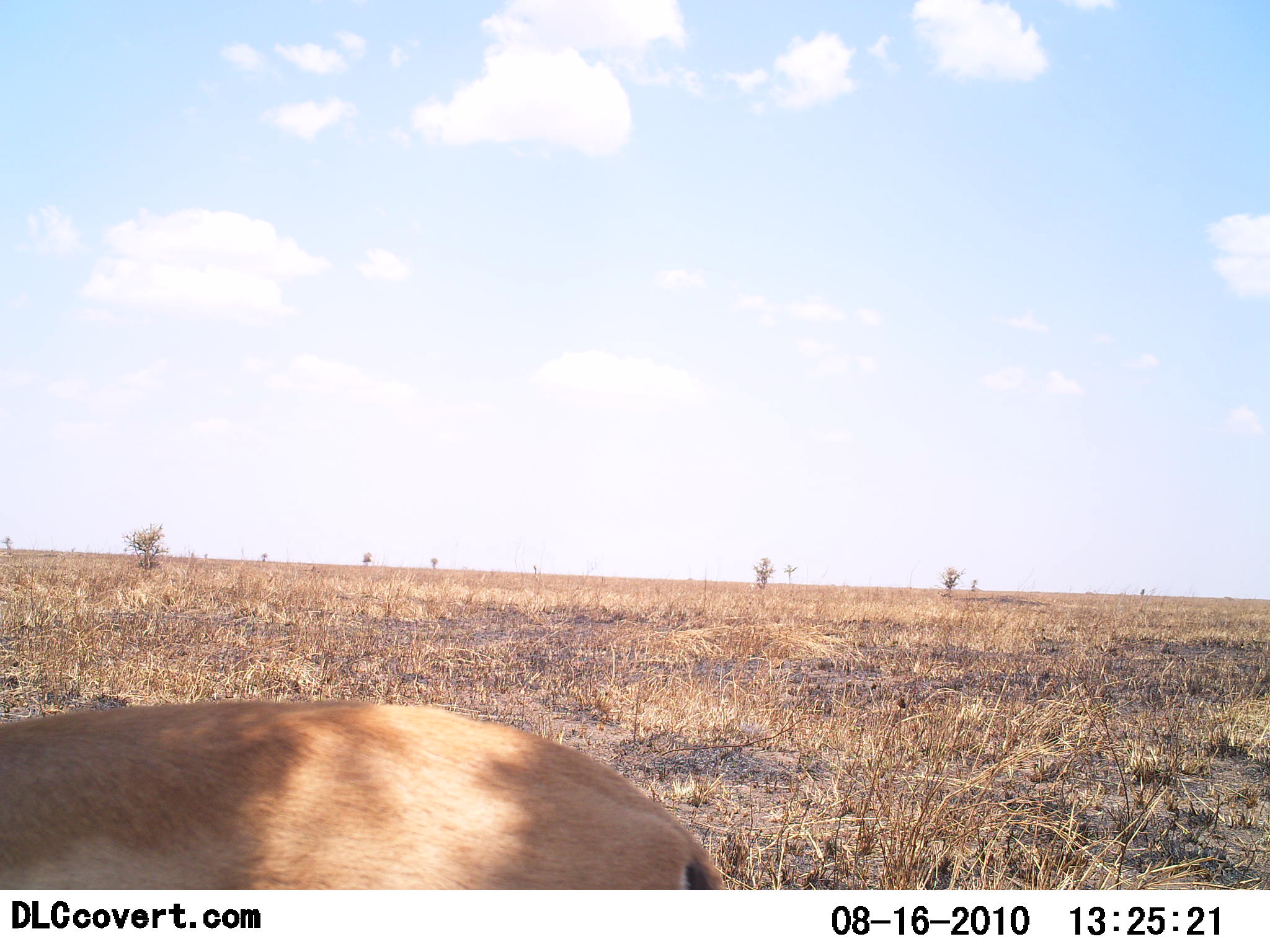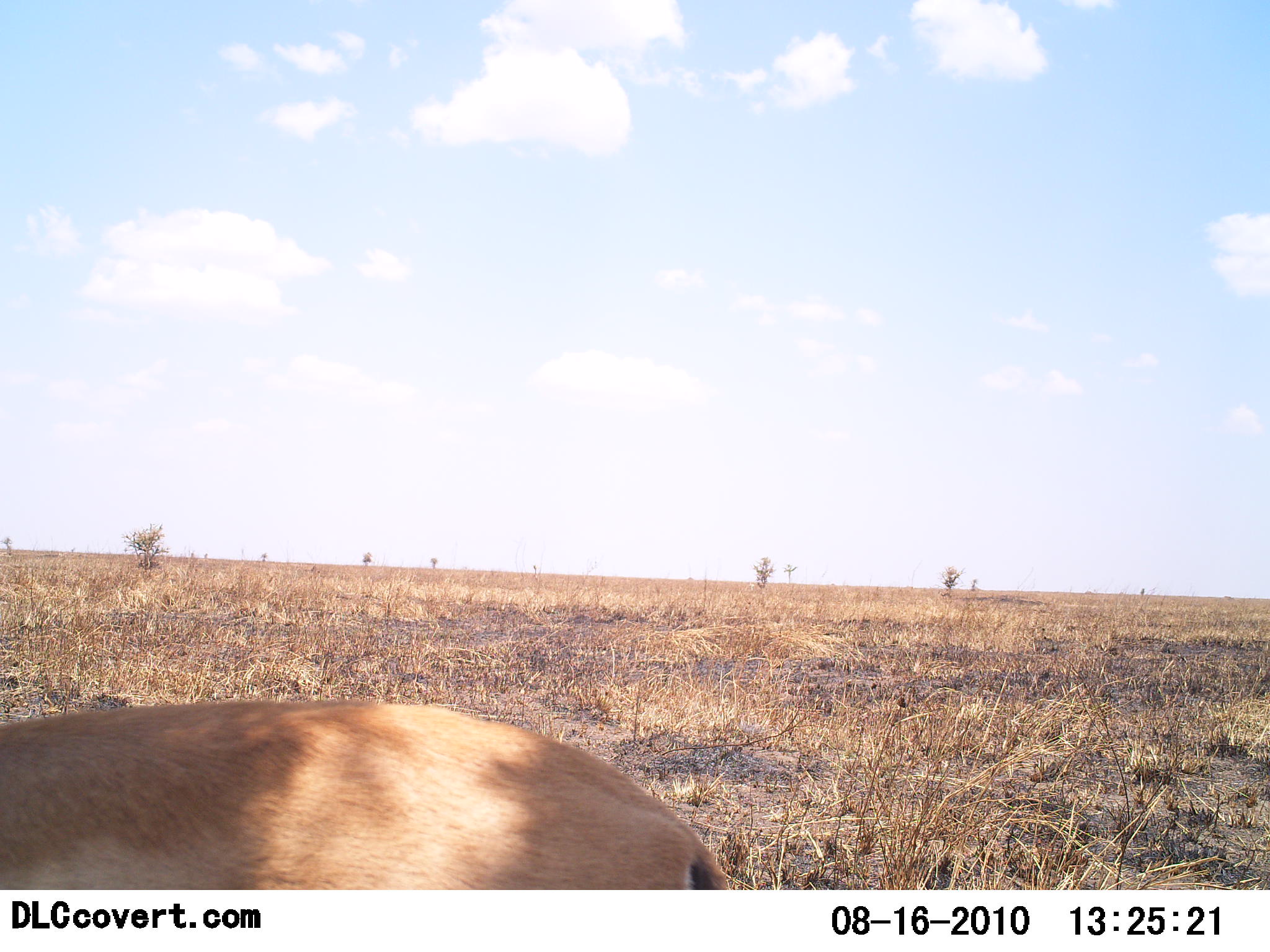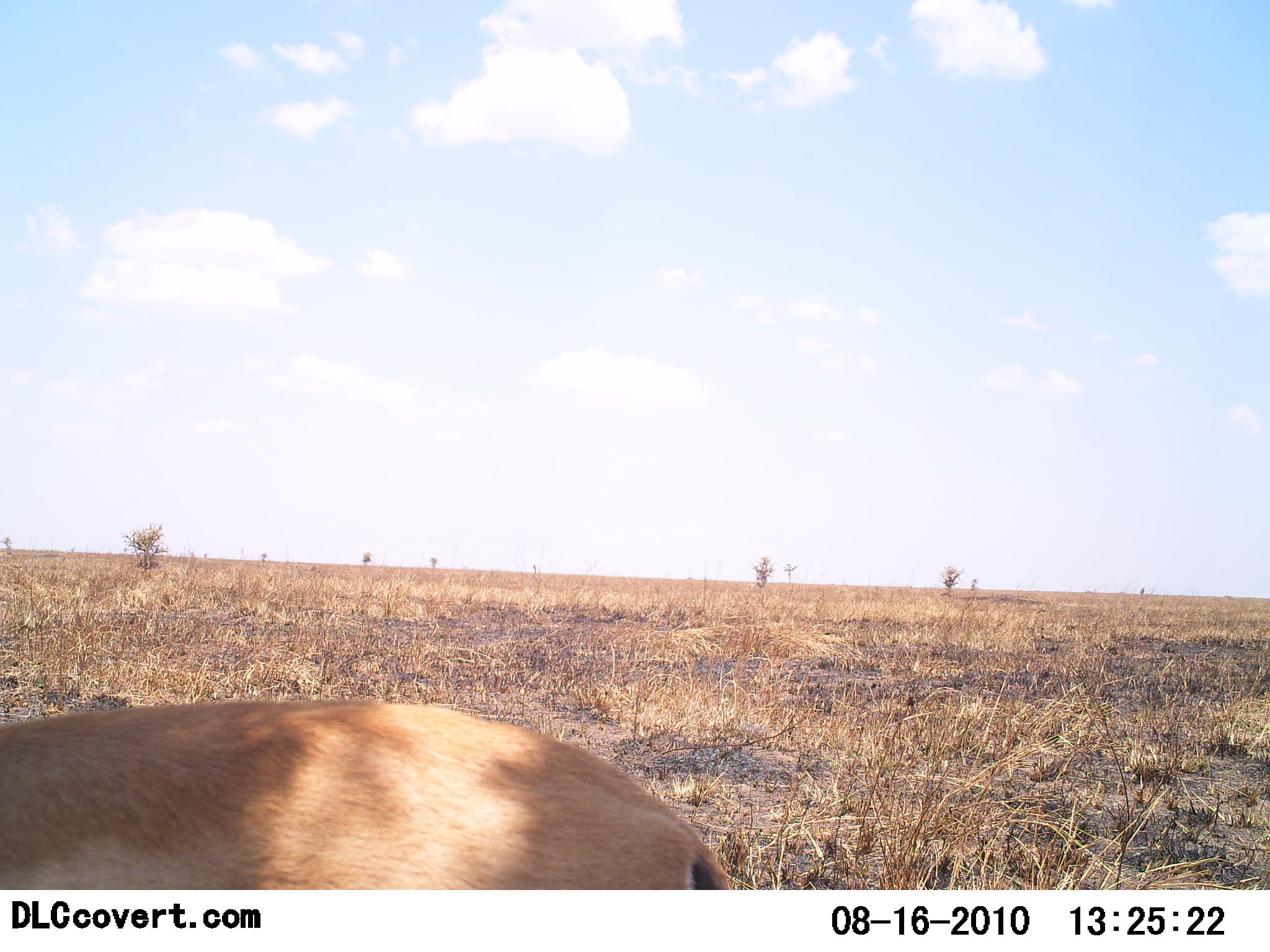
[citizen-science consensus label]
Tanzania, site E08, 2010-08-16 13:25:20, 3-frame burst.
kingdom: Animalia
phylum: Chordata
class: Mammalia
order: Artiodactyla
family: Bovidae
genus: Eudorcas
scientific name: Eudorcas thomsonii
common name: thomson's gazelle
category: gazellethomsons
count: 1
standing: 62%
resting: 0%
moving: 25%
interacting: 0%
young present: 0%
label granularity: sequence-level